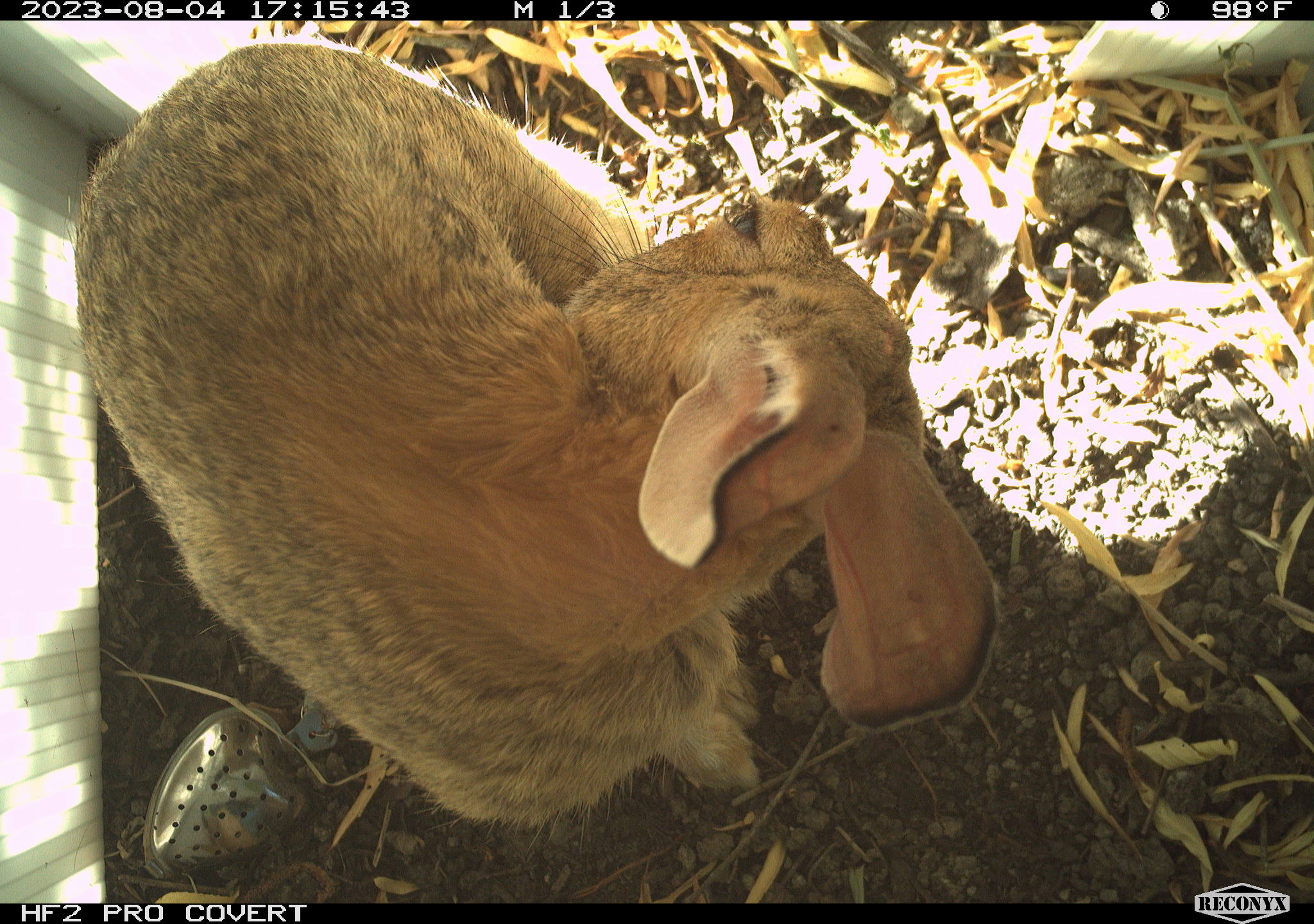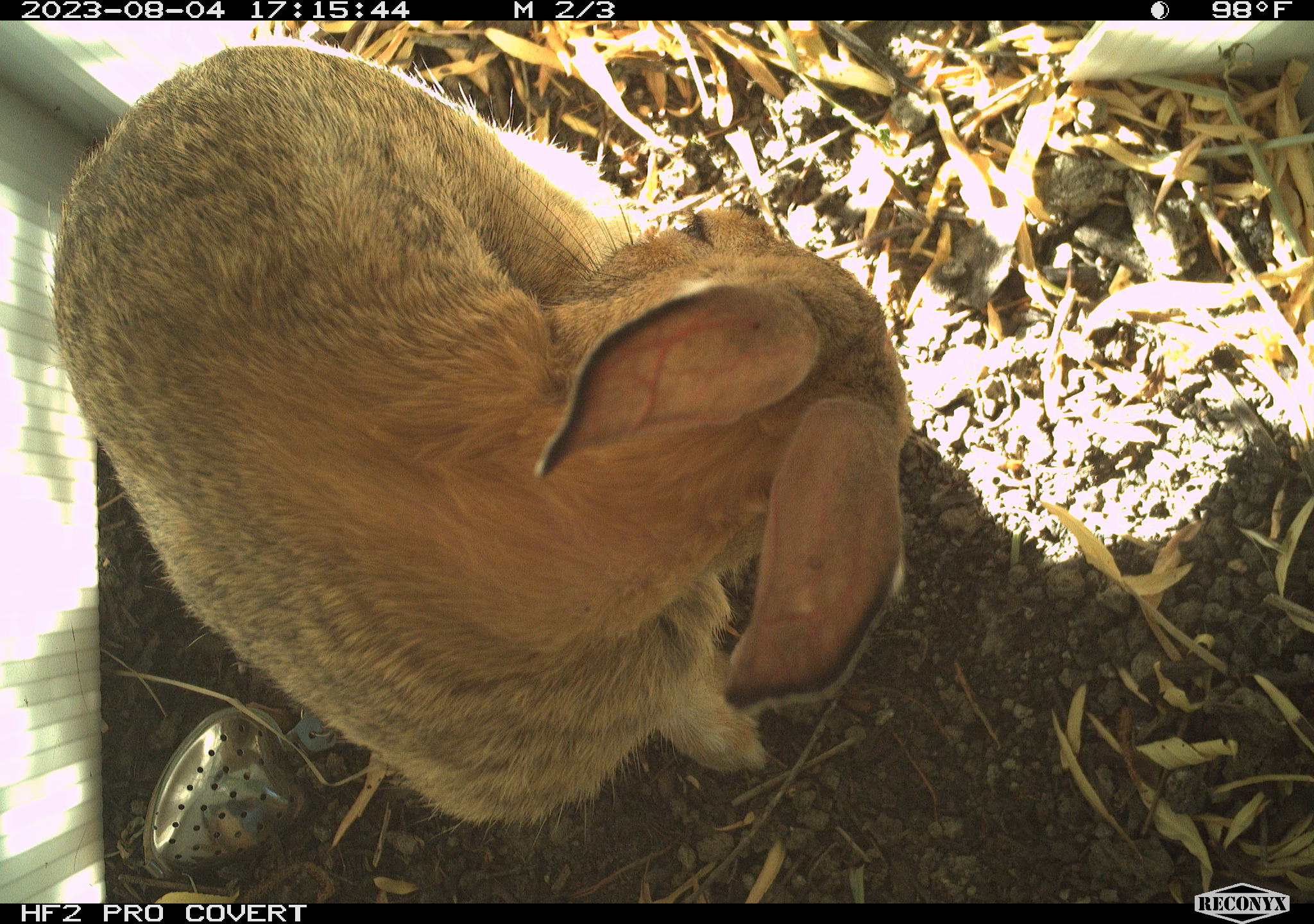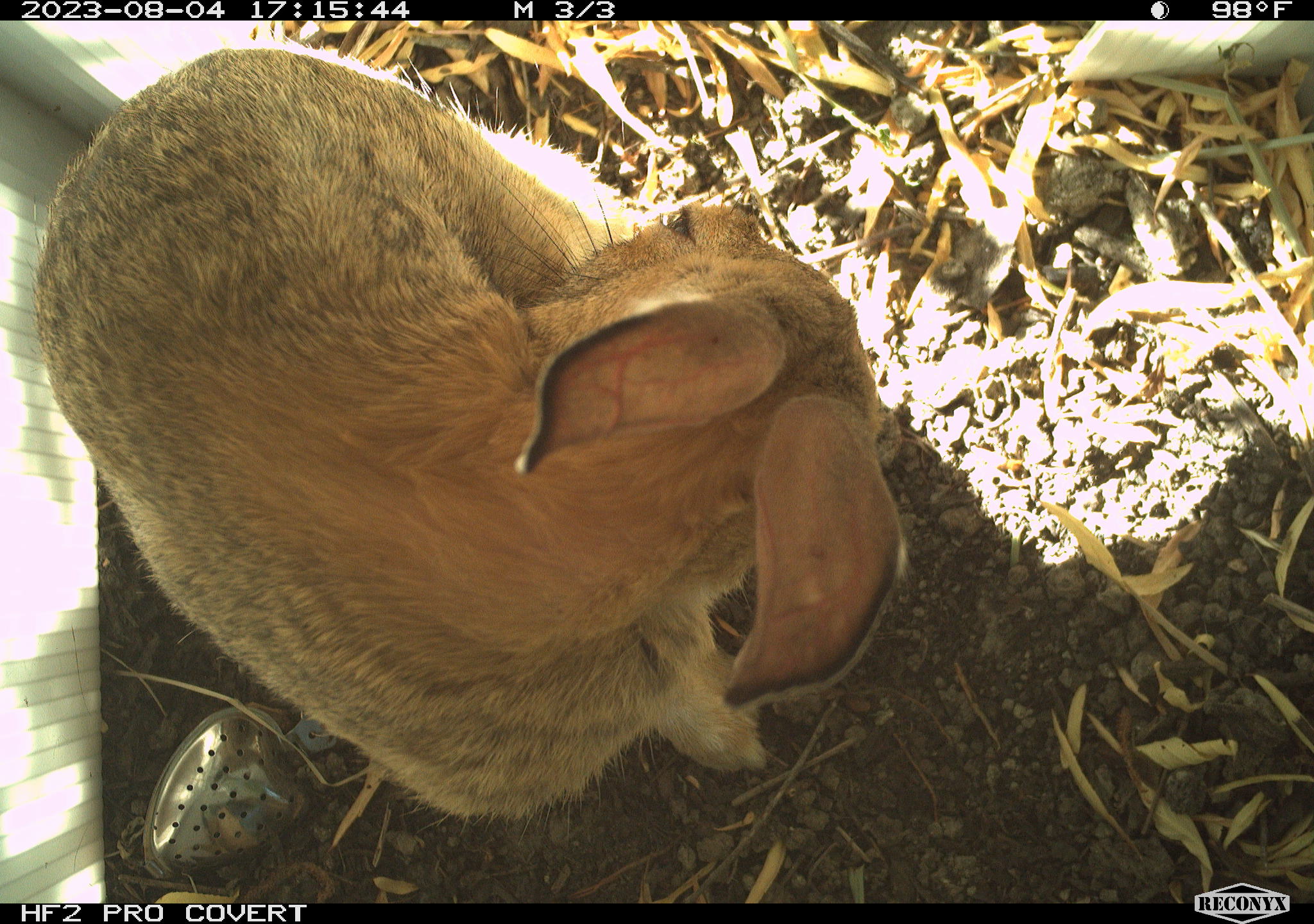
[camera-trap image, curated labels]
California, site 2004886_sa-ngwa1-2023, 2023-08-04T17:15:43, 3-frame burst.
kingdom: Animalia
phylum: Chordata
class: Mammalia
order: Lagomorpha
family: Leporidae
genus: Sylvilagus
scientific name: Sylvilagus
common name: cottontail rabbits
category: sylvilagus species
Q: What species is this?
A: Sylvilagus species (cottontail rabbits) (Sylvilagus).